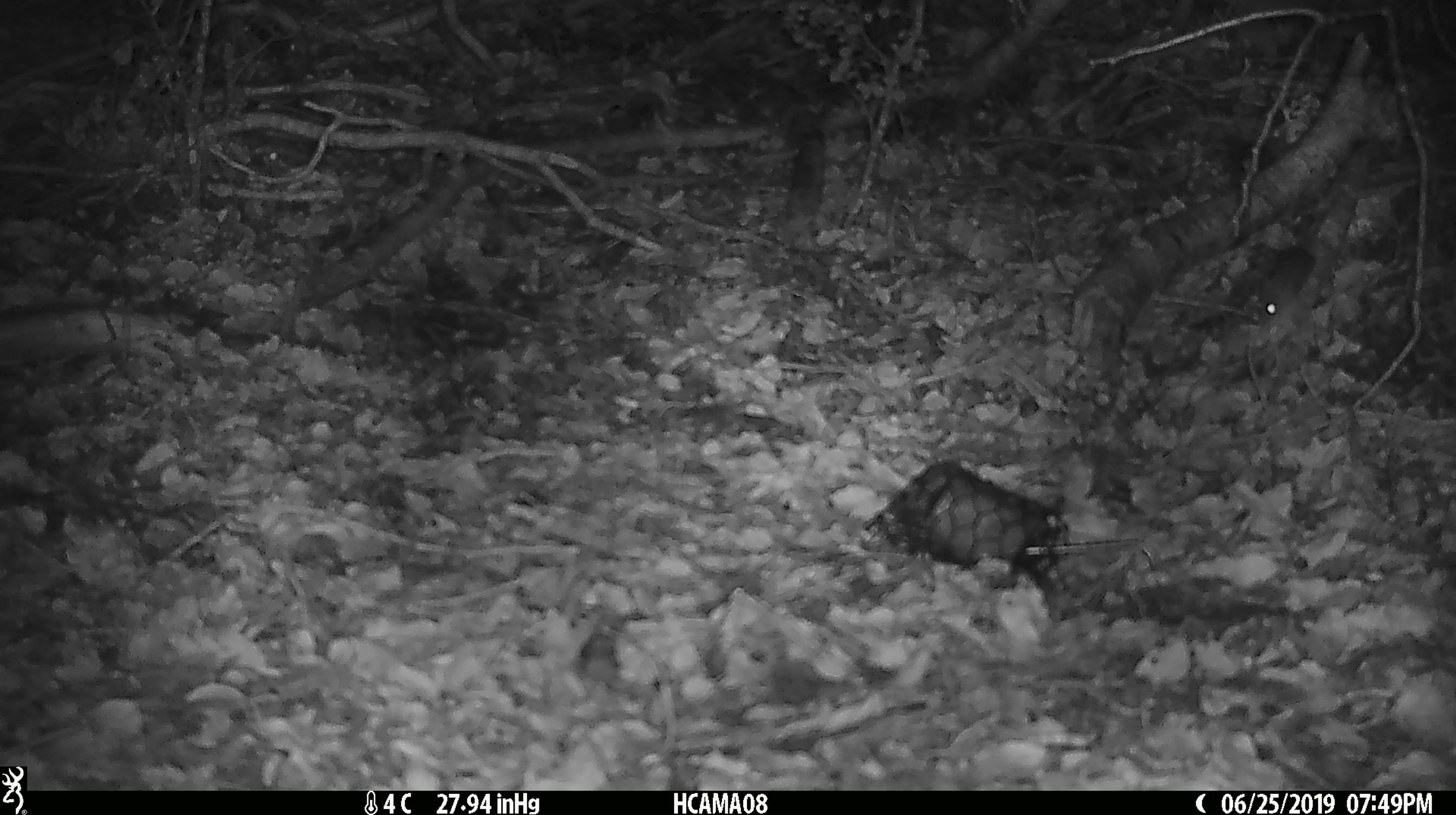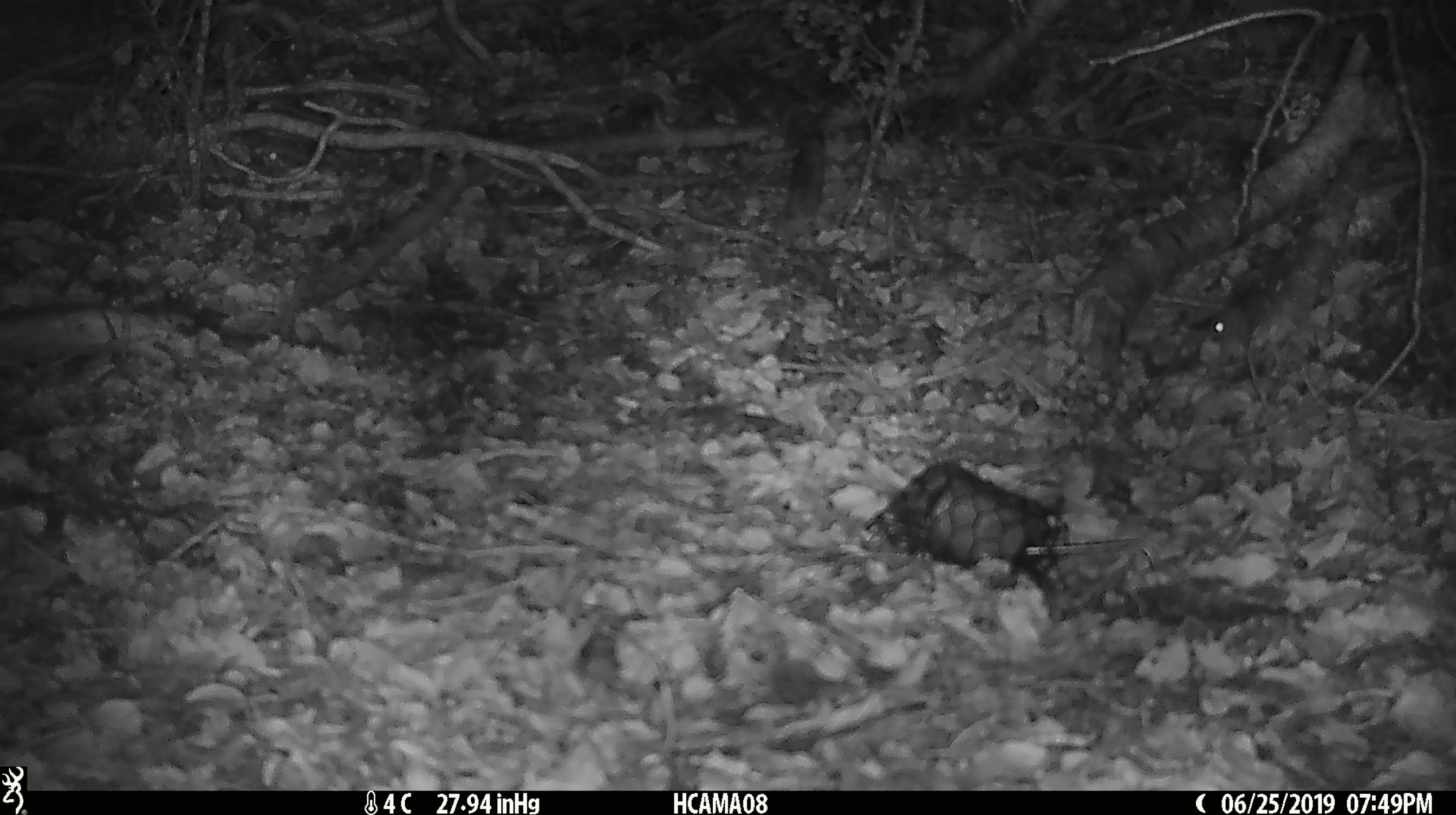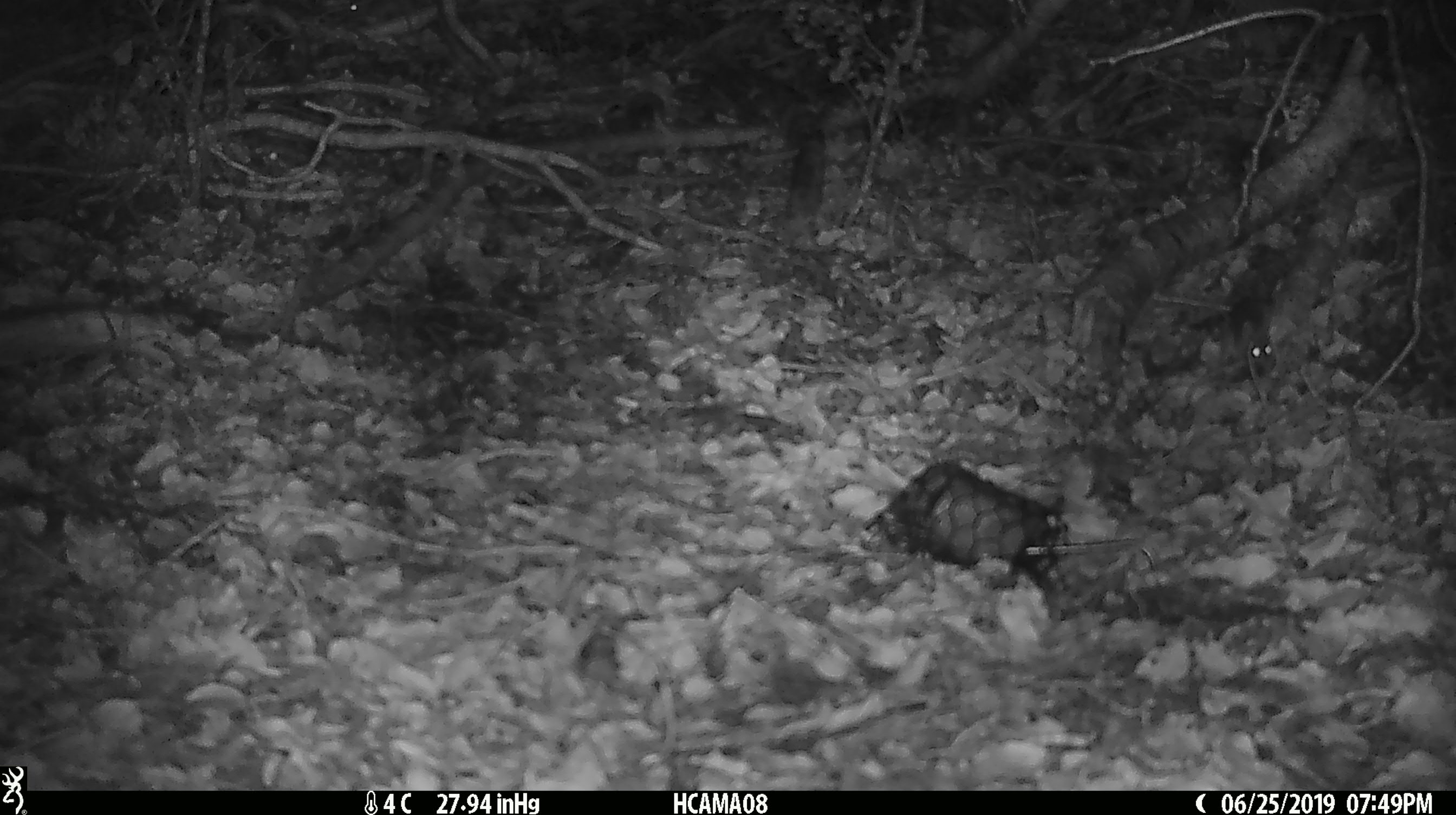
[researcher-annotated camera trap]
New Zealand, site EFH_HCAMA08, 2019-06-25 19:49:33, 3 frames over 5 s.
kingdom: Animalia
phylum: Chordata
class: Mammalia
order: Rodentia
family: Muridae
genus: Mus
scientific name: Mus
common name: mouse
Mouse (Mus).